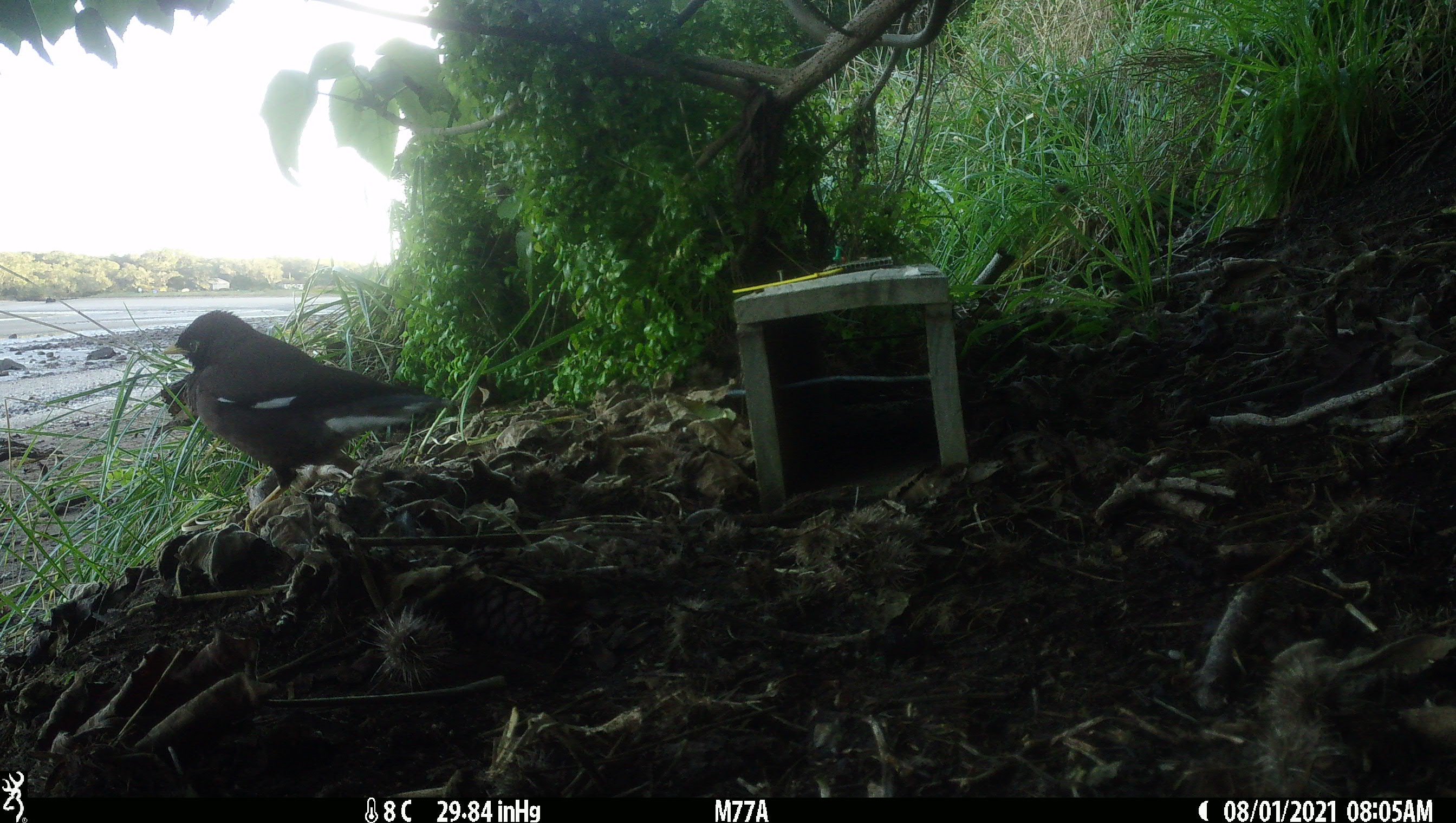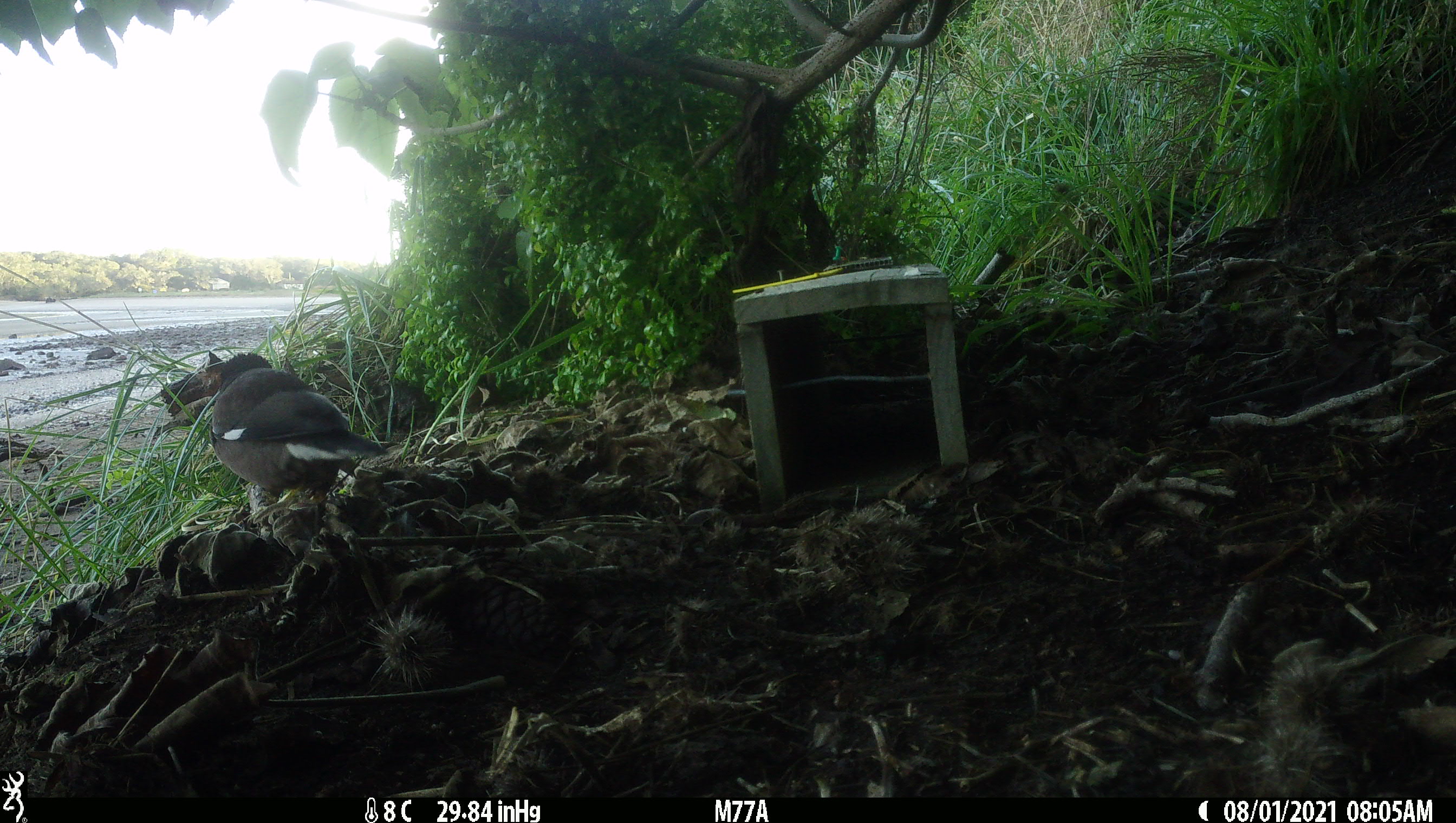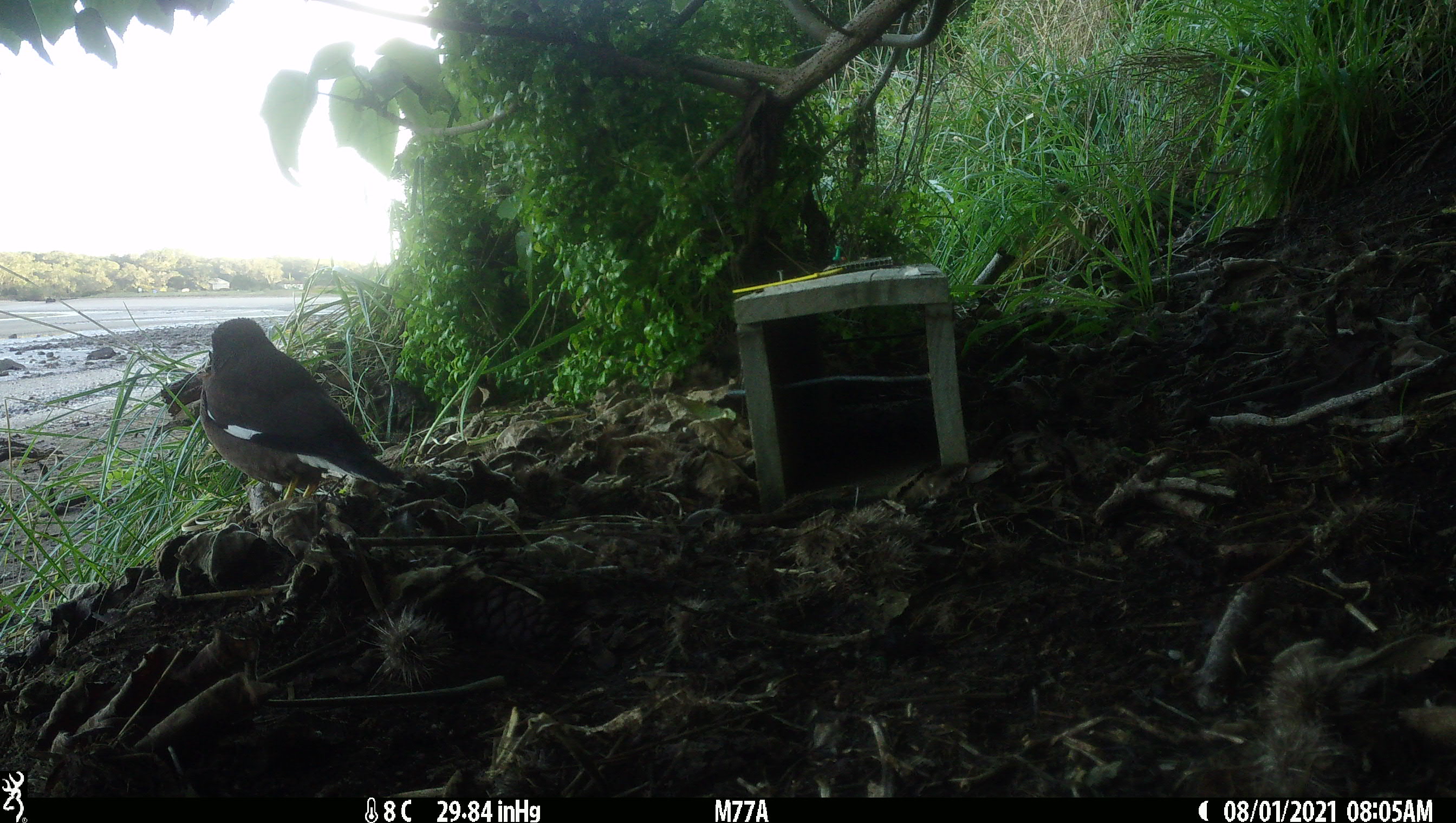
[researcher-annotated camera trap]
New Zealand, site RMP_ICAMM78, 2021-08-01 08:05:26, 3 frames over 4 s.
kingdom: Animalia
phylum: Chordata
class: Aves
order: Passeriformes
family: Sturnidae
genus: Acridotheres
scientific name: Acridotheres tristis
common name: common myna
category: myna